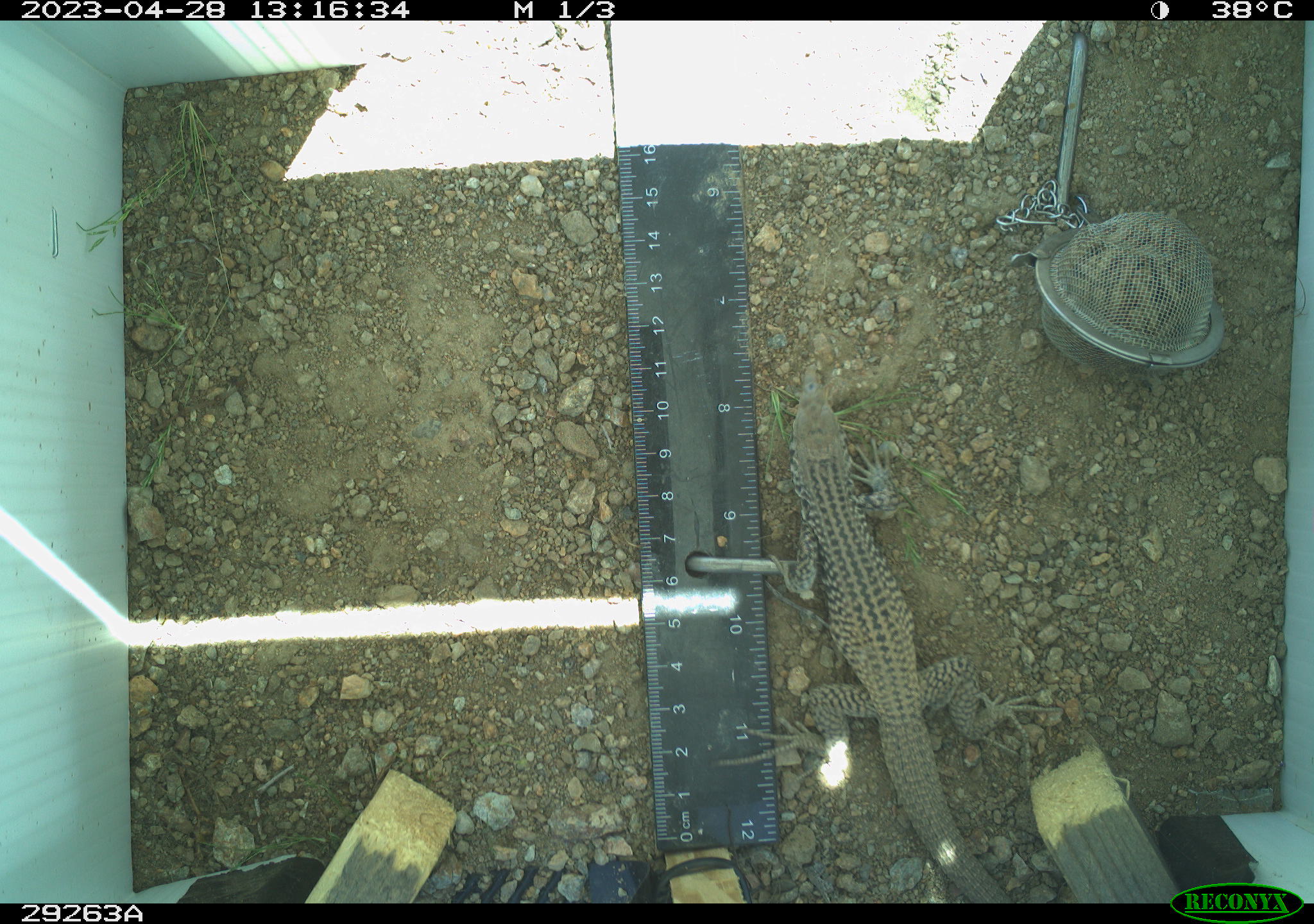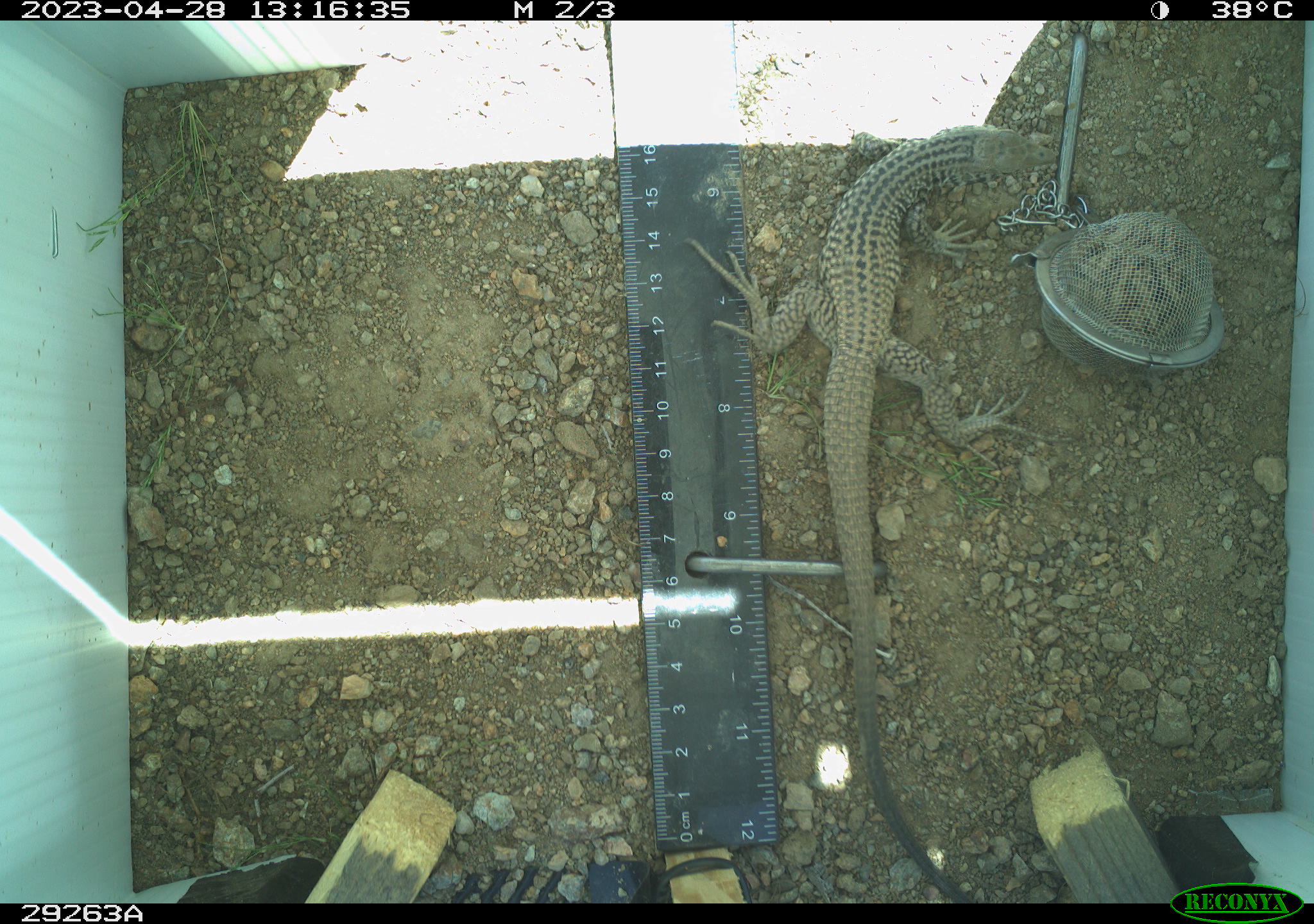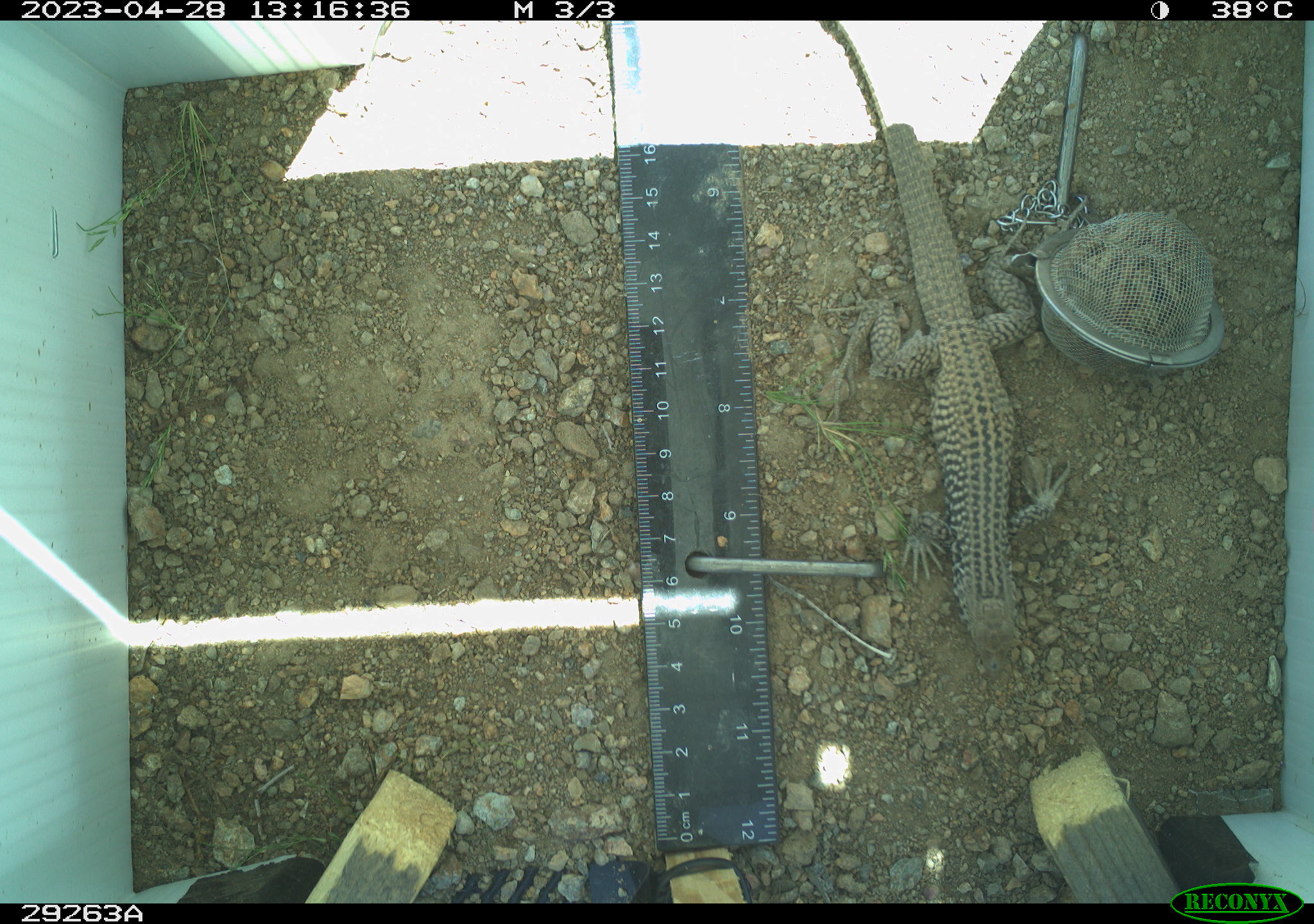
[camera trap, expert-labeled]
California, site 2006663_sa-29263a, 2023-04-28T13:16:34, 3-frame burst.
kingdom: Animalia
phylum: Chordata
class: Reptilia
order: Squamata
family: Teiidae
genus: Aspidoscelis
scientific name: Aspidoscelis tigris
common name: western whiptail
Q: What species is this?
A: Western whiptail (Aspidoscelis tigris).